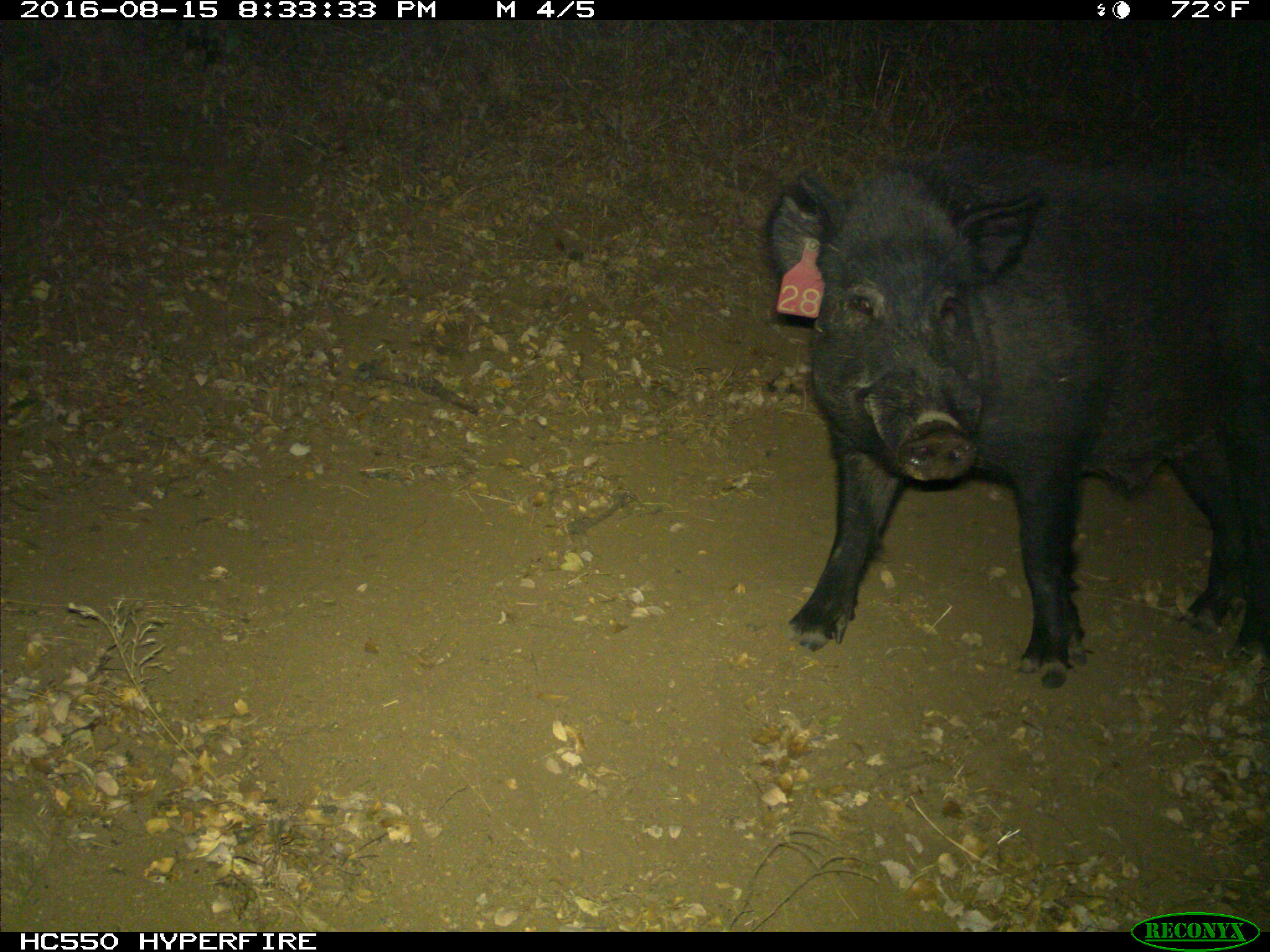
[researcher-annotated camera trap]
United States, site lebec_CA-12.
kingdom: Animalia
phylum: Chordata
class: Mammalia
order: Artiodactyla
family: Suidae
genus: Sus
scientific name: Sus scrofa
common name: wild boar